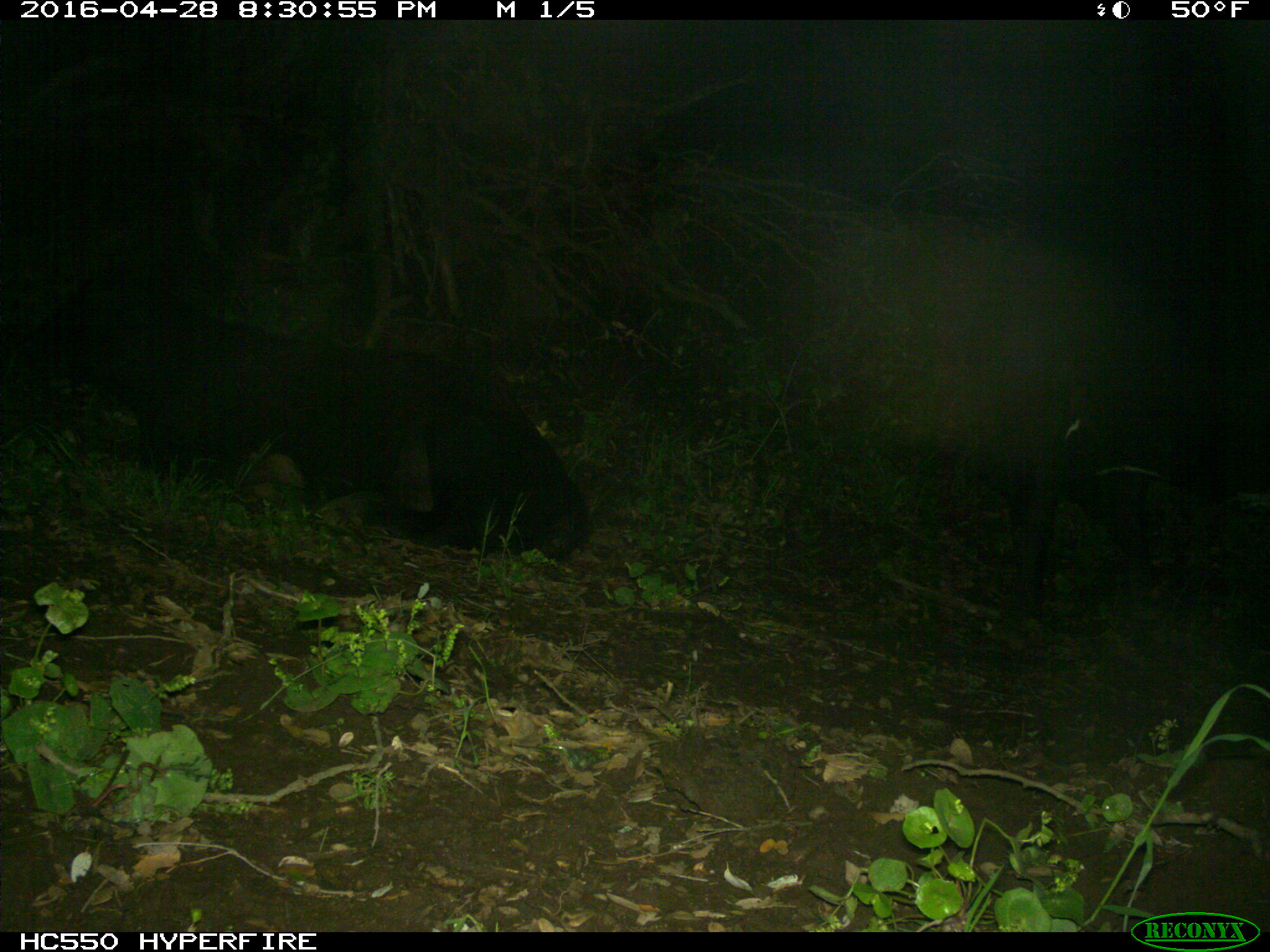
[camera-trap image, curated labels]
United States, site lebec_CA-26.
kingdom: Animalia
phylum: Chordata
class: Mammalia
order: Artiodactyla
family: Bovidae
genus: Bos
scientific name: Bos taurus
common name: domestic cow